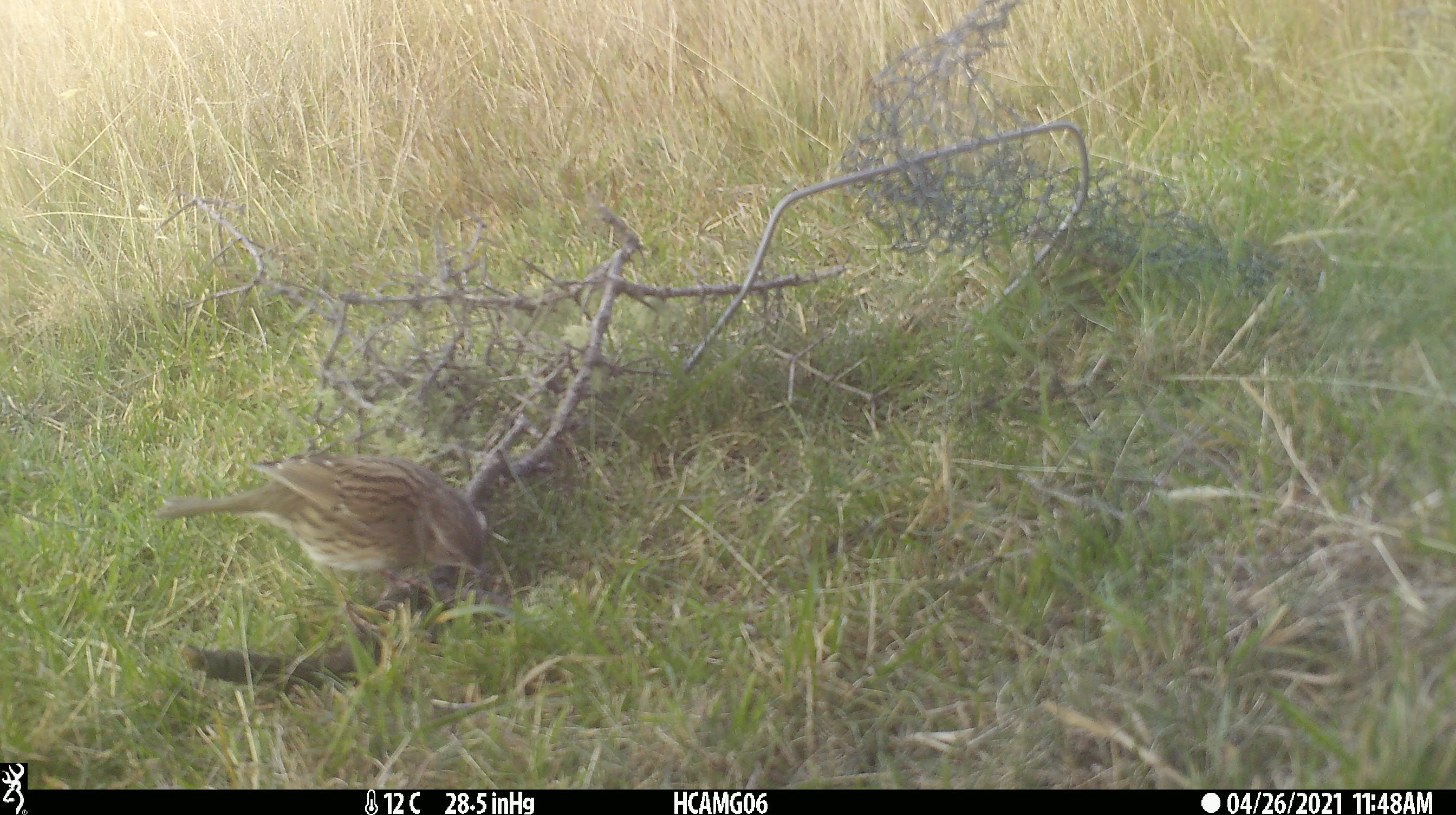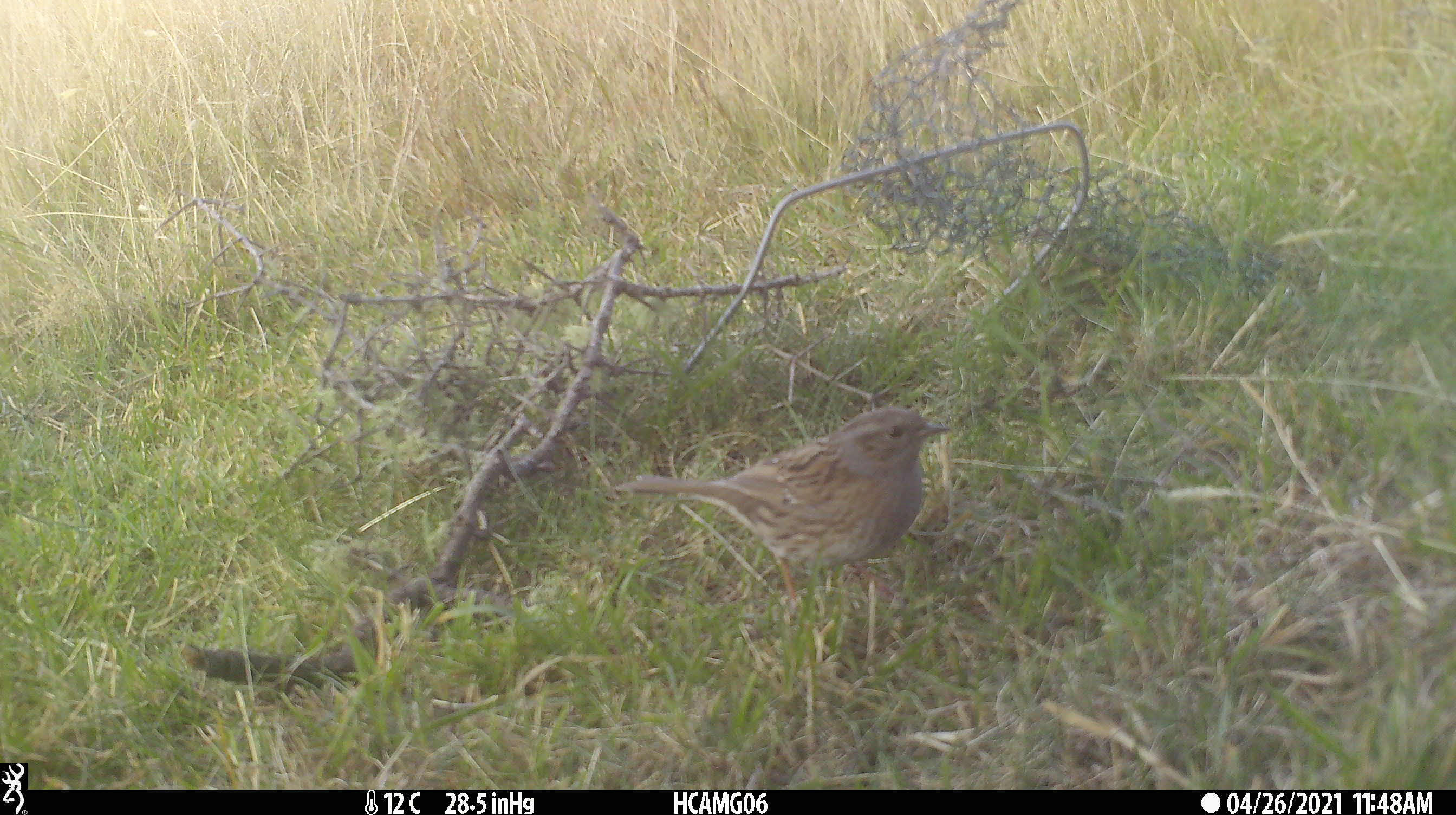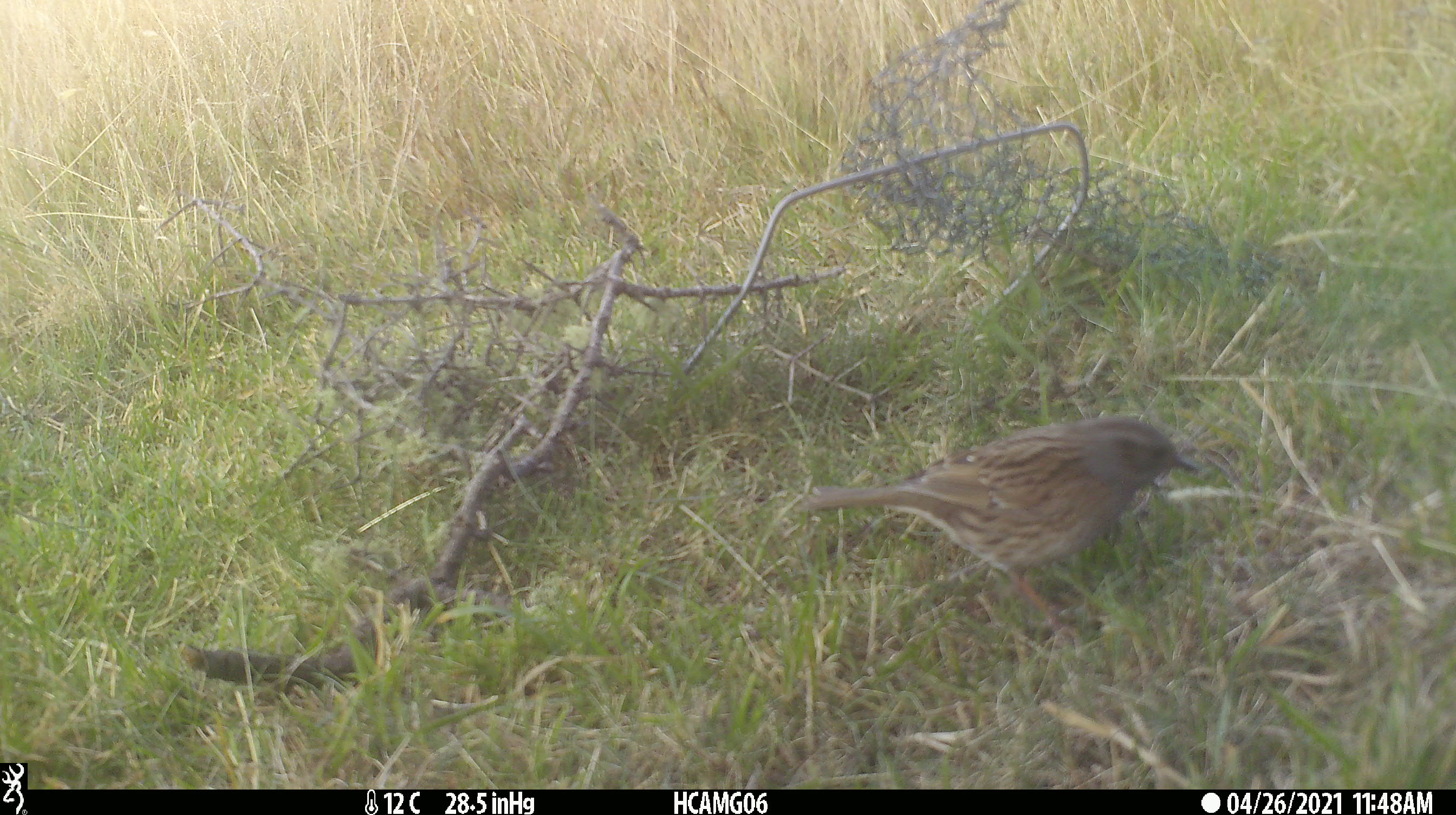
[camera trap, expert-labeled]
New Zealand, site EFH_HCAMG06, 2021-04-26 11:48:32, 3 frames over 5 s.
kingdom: Animalia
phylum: Chordata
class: Aves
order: Passeriformes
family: Prunellidae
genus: Prunella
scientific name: Prunella modularis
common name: dunnock